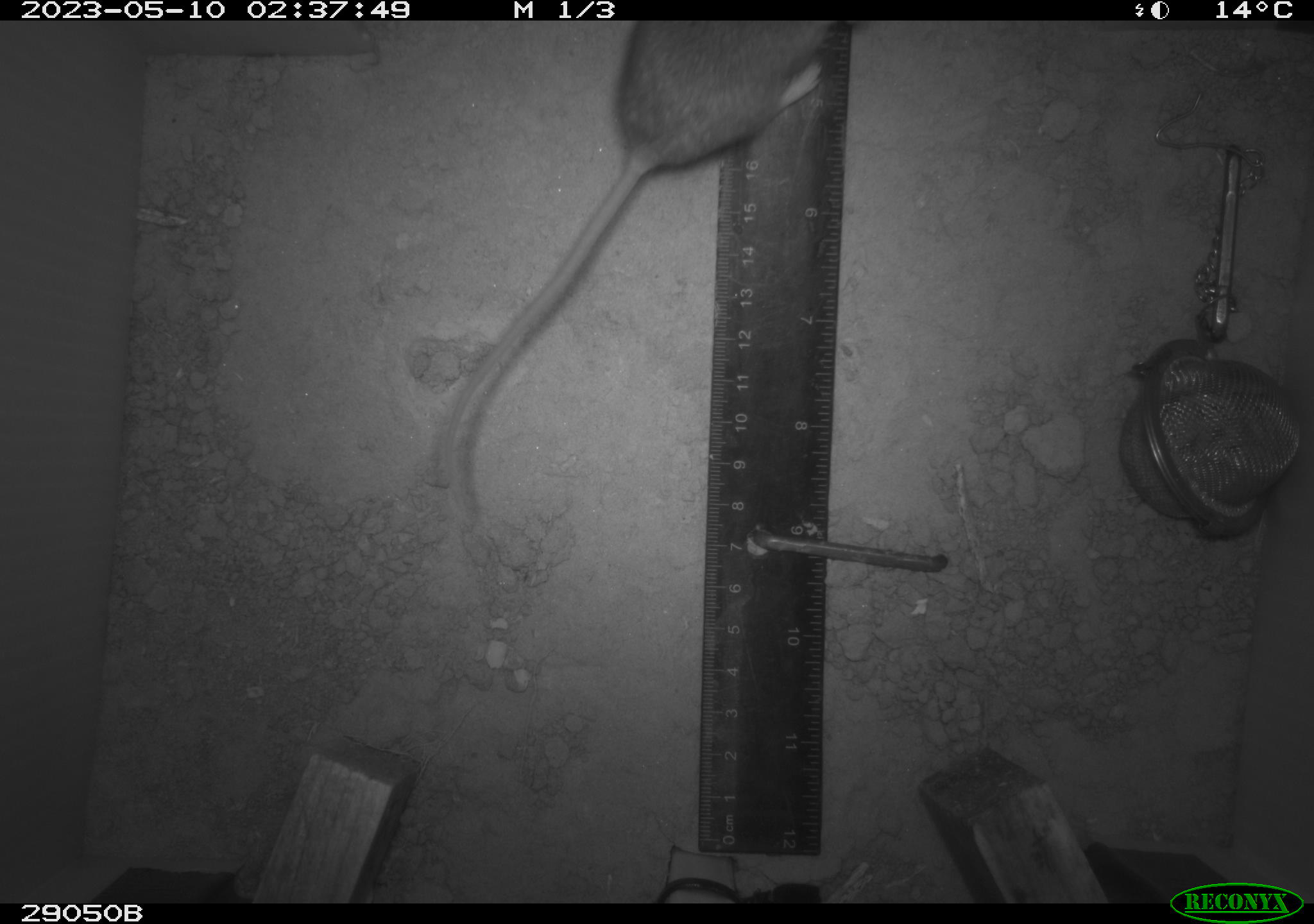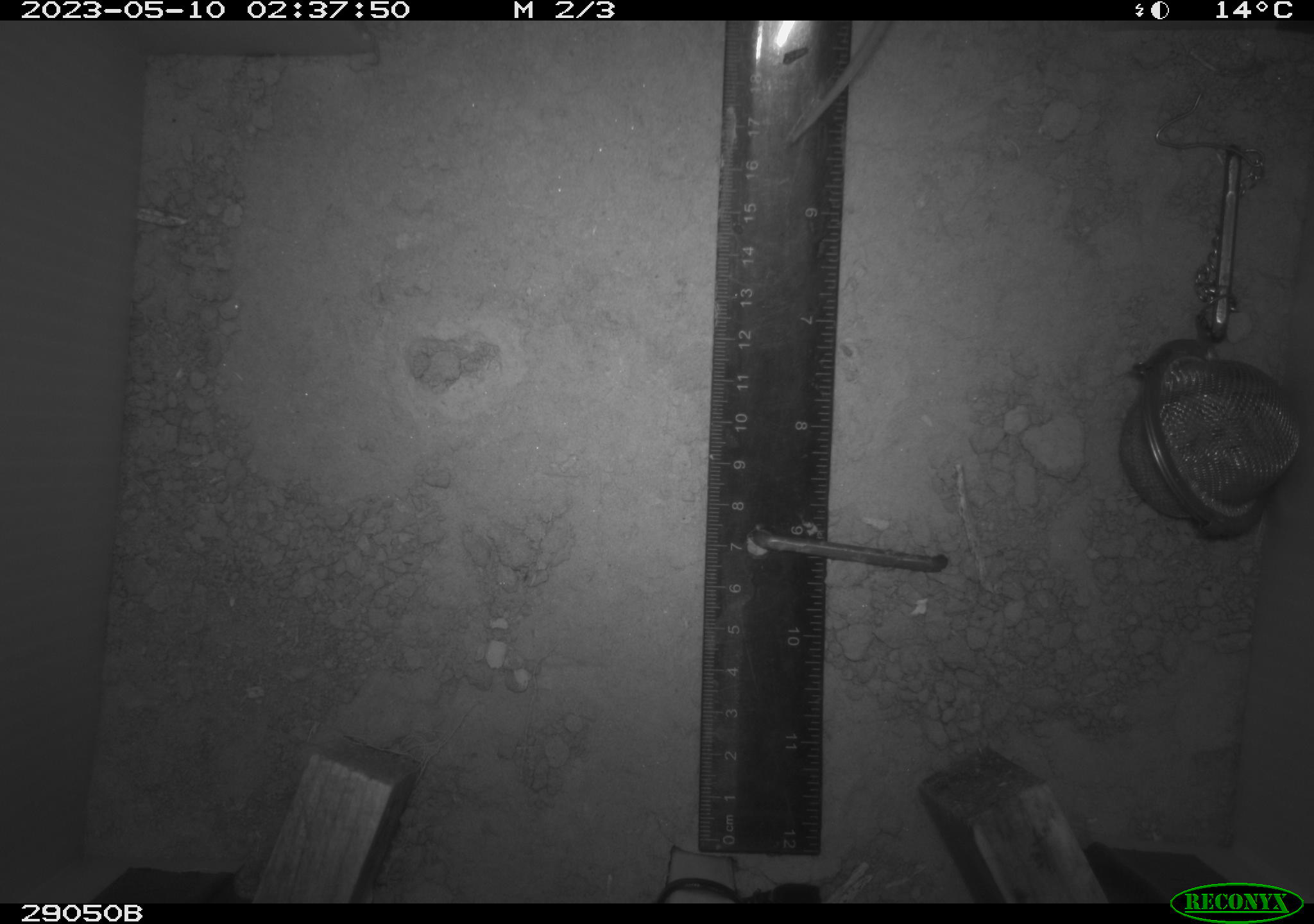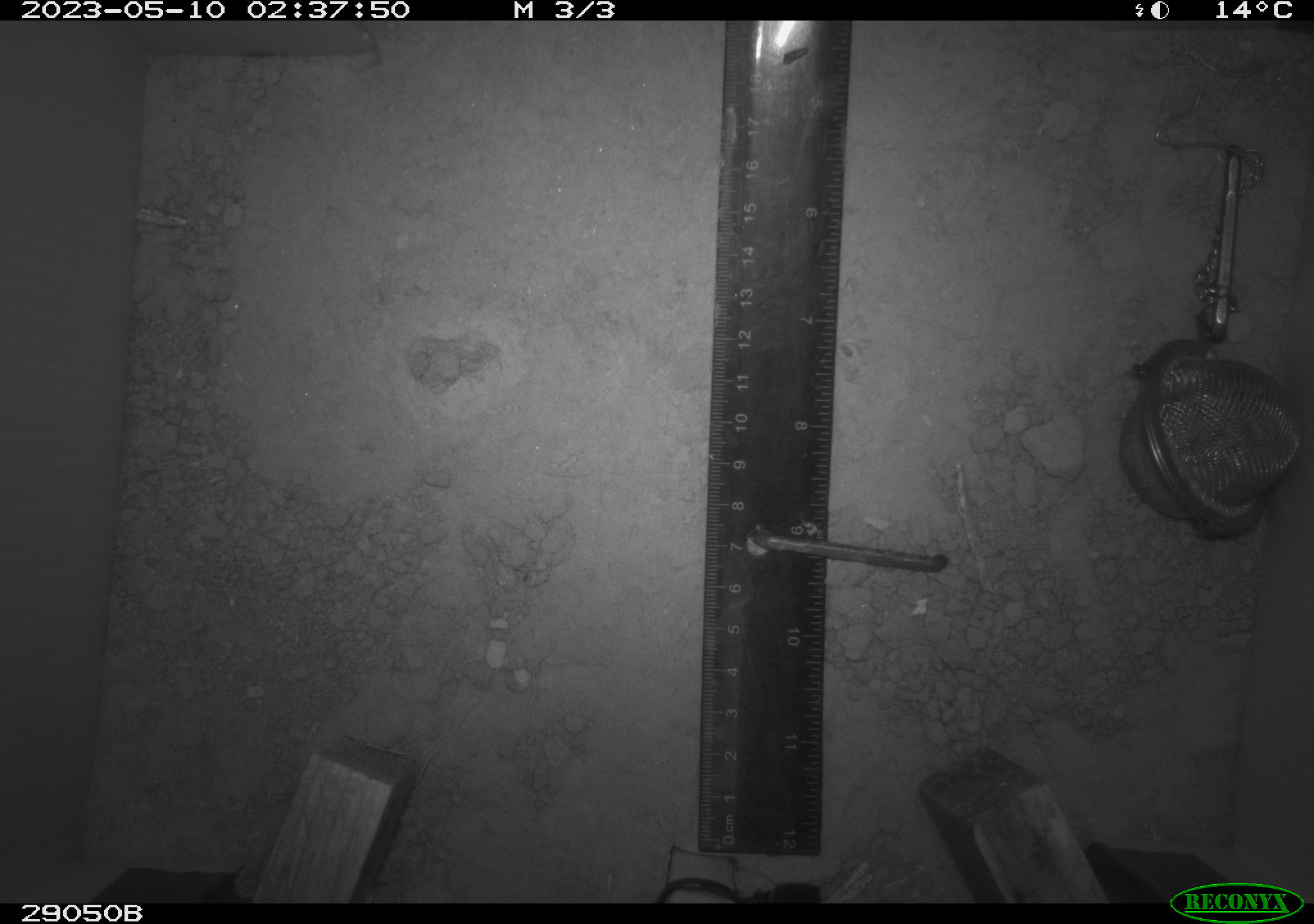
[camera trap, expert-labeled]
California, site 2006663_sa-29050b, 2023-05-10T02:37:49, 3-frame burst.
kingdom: Animalia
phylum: Chordata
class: Mammalia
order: Rodentia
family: Cricetidae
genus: Peromyscus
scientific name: Peromyscus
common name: deer mice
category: peromyscus species